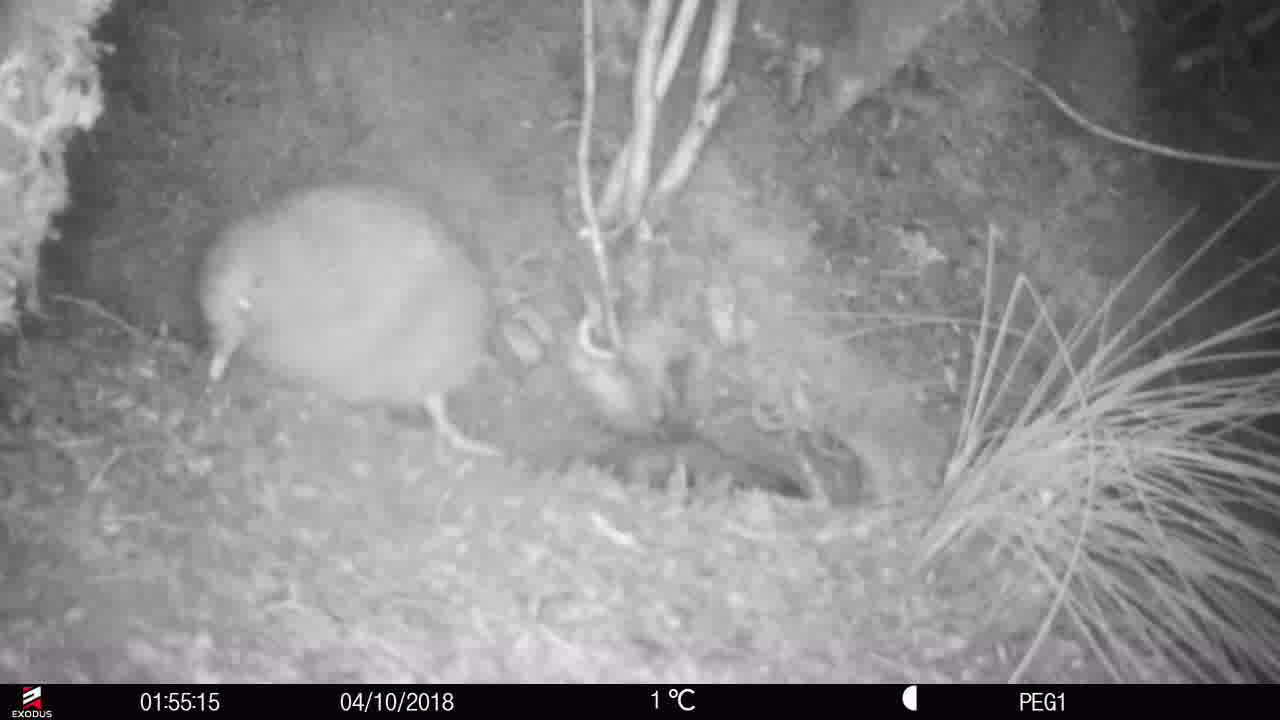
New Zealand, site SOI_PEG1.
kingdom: Animalia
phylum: Chordata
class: Aves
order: Apterygiformes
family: Apterygidae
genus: Apteryx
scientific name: Apteryx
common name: kiwi